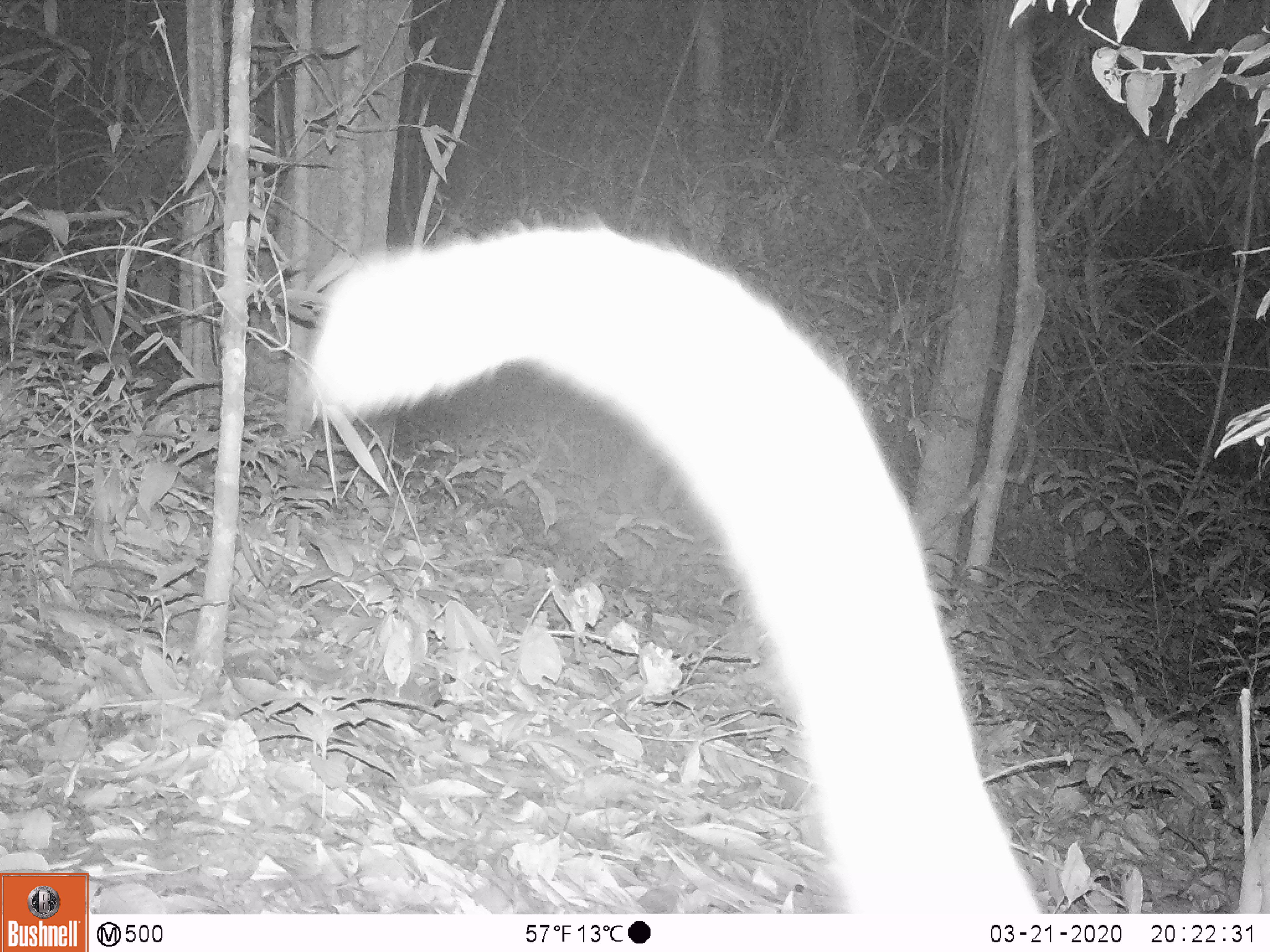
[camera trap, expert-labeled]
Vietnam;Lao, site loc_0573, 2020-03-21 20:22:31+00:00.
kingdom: Animalia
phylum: Chordata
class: Mammalia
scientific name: Mammalia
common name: mammal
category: unidentified small mammal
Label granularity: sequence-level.